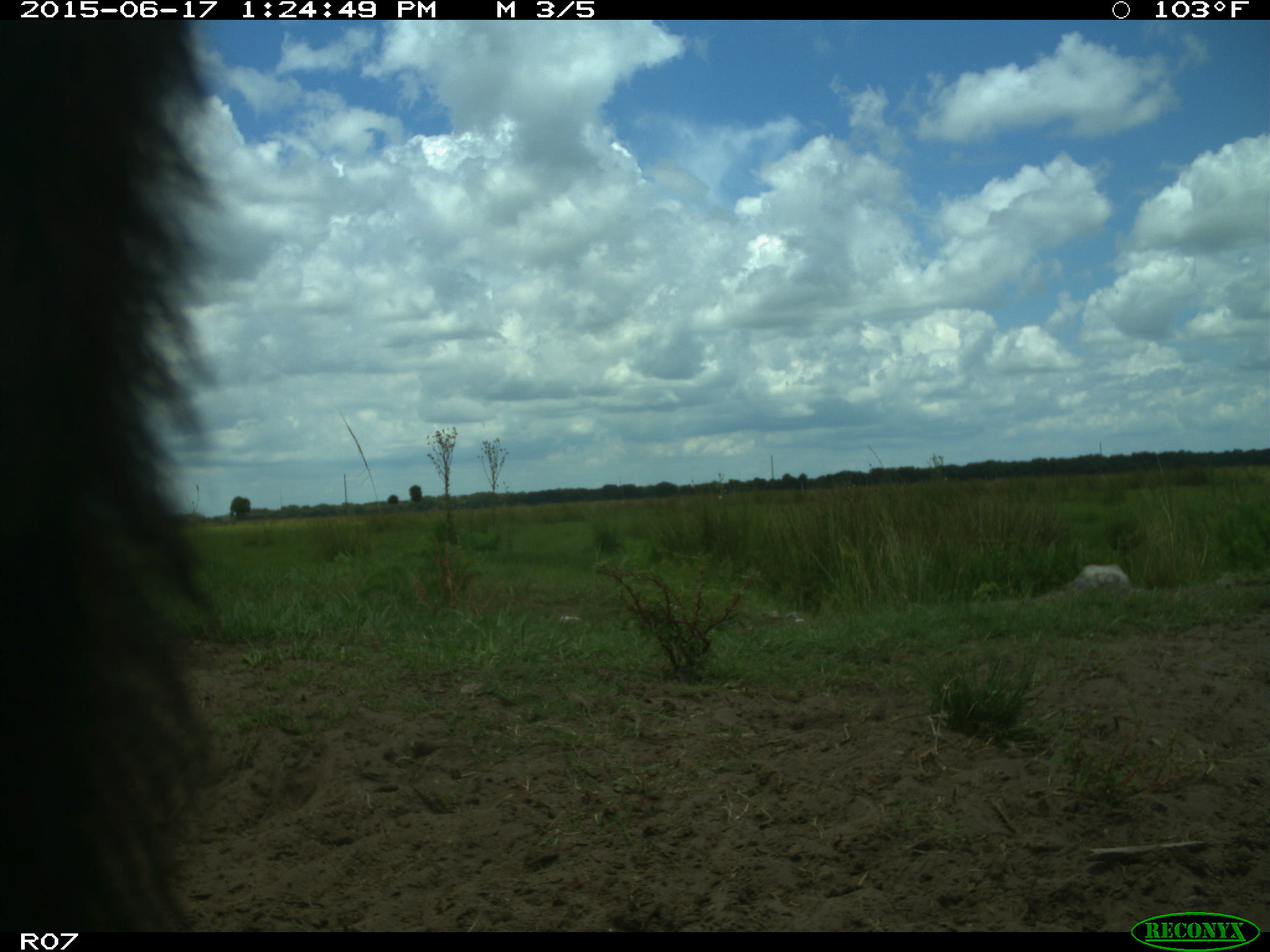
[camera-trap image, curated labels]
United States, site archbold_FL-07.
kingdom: Animalia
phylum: Chordata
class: Mammalia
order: Artiodactyla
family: Bovidae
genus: Bos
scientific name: Bos taurus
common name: domestic cow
Bos taurus (domestic cow).